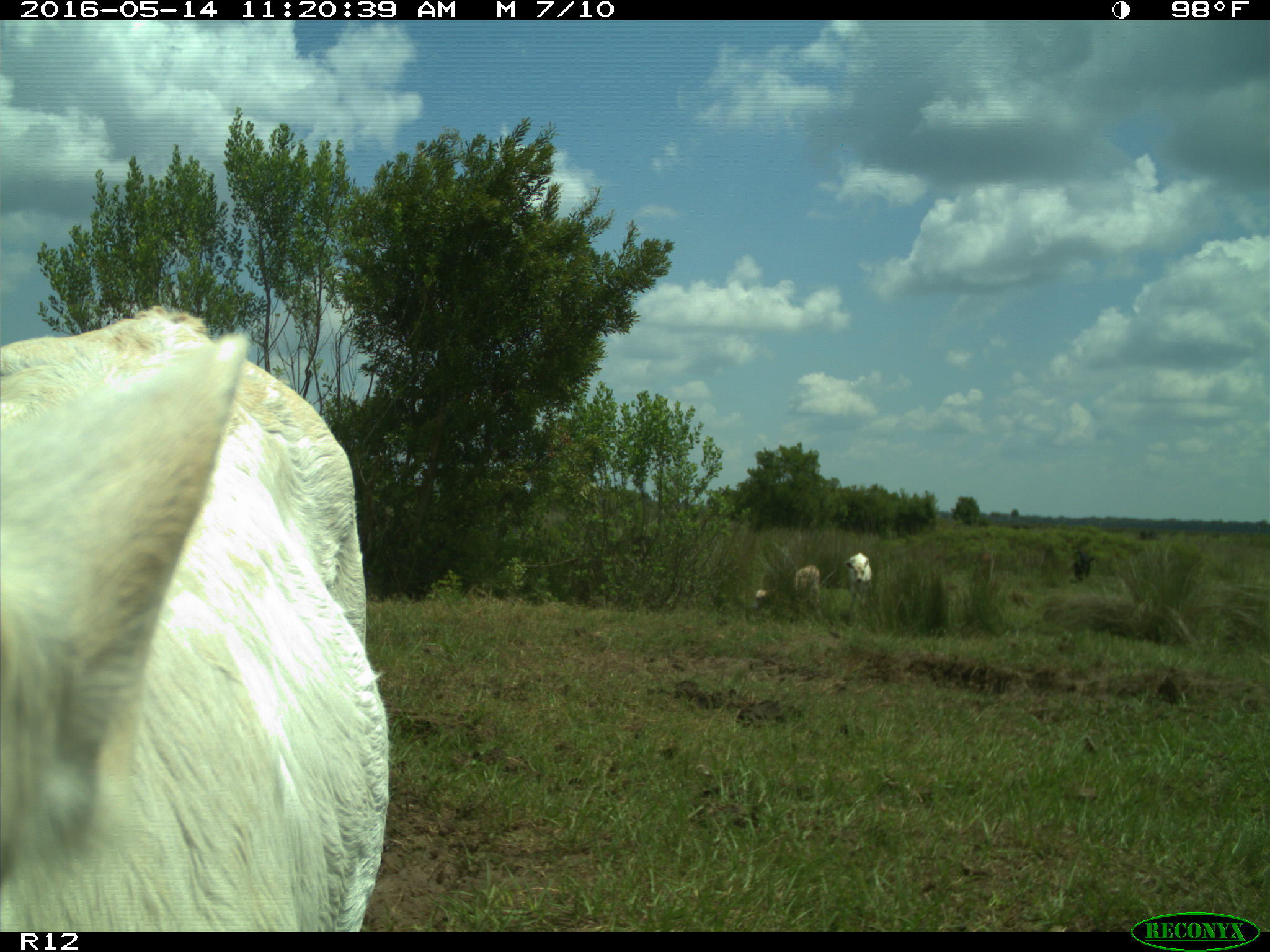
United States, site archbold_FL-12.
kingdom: Animalia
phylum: Chordata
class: Mammalia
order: Artiodactyla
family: Bovidae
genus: Bos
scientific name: Bos taurus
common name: domestic cow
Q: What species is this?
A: Bos taurus (domestic cow).